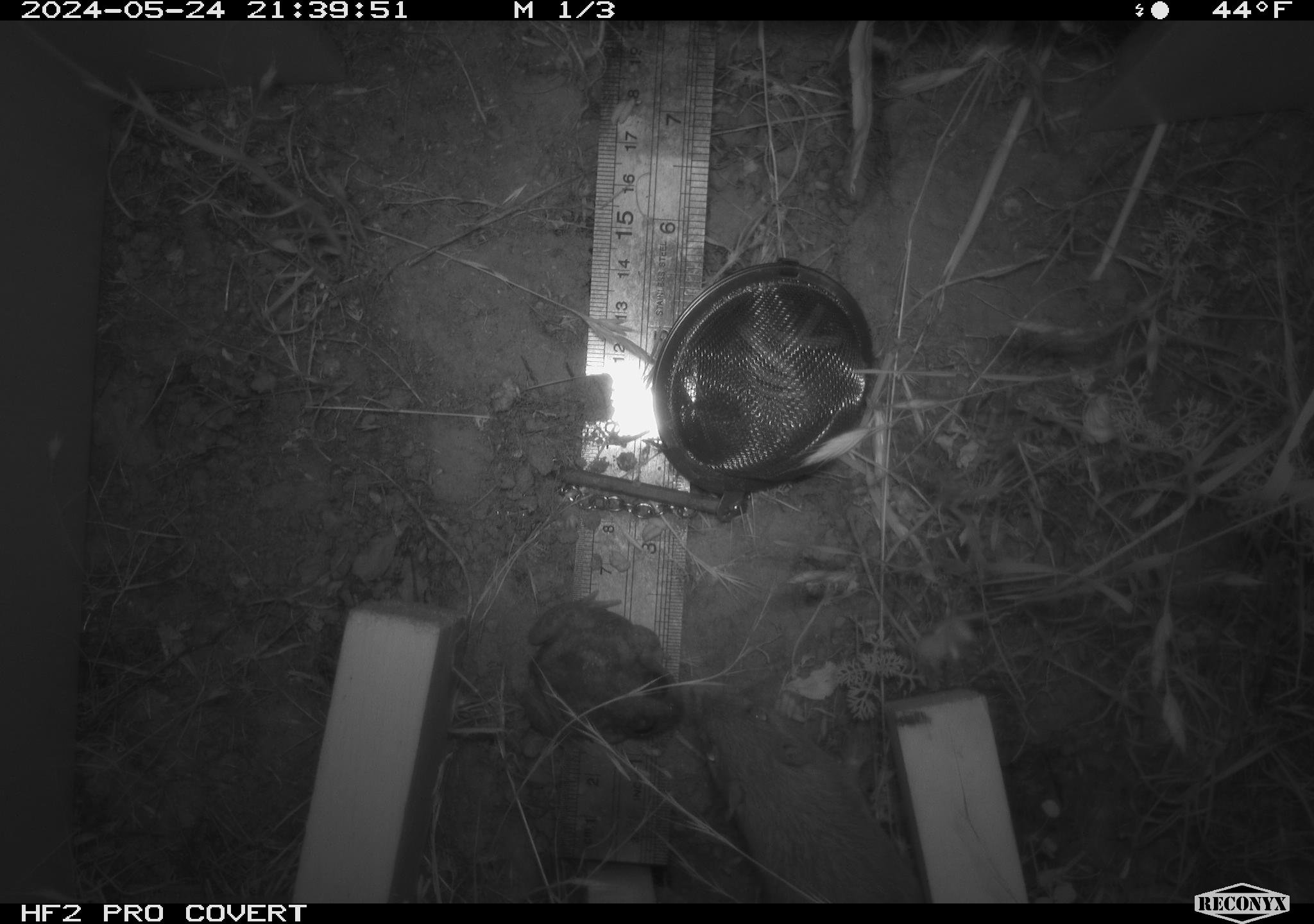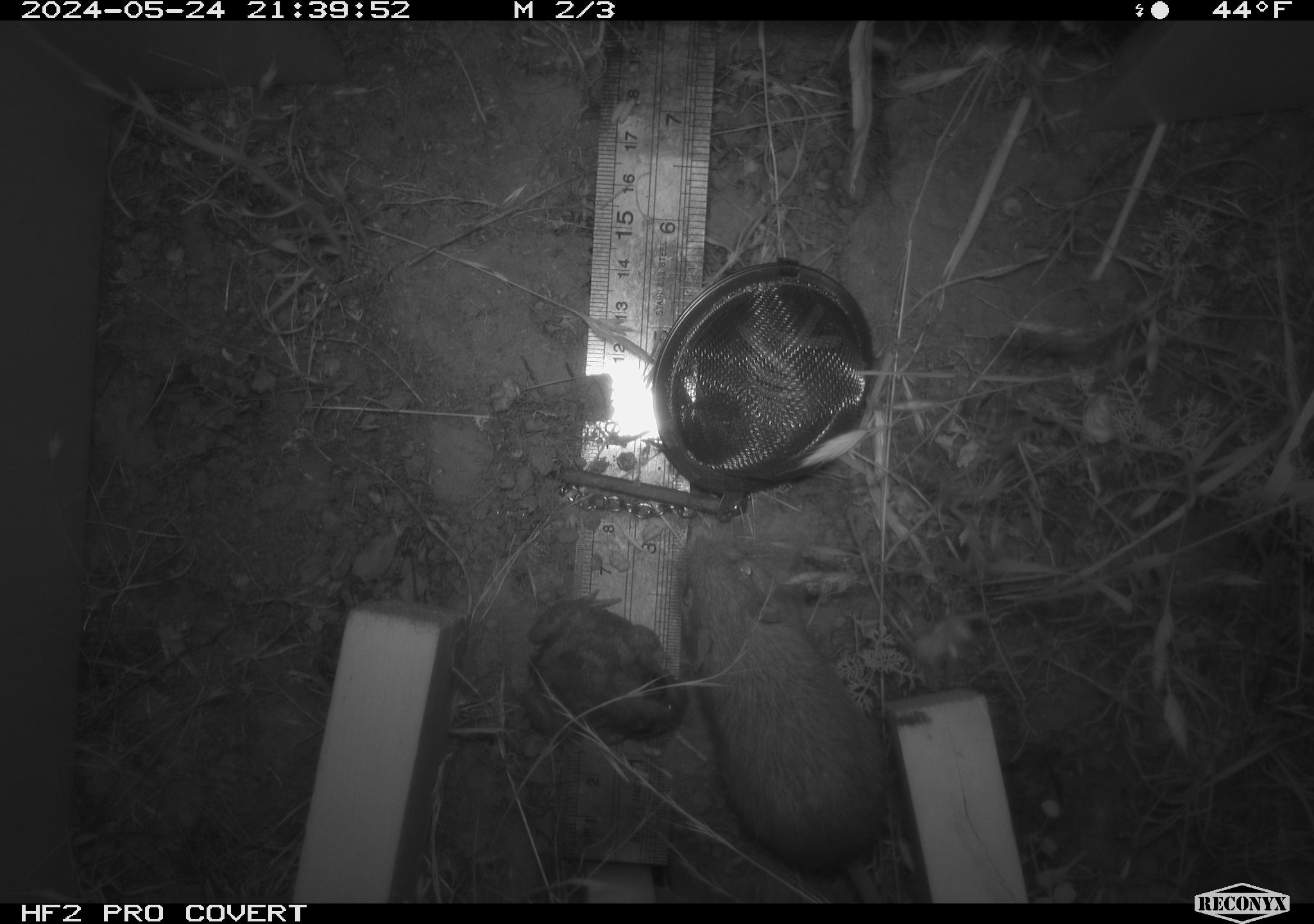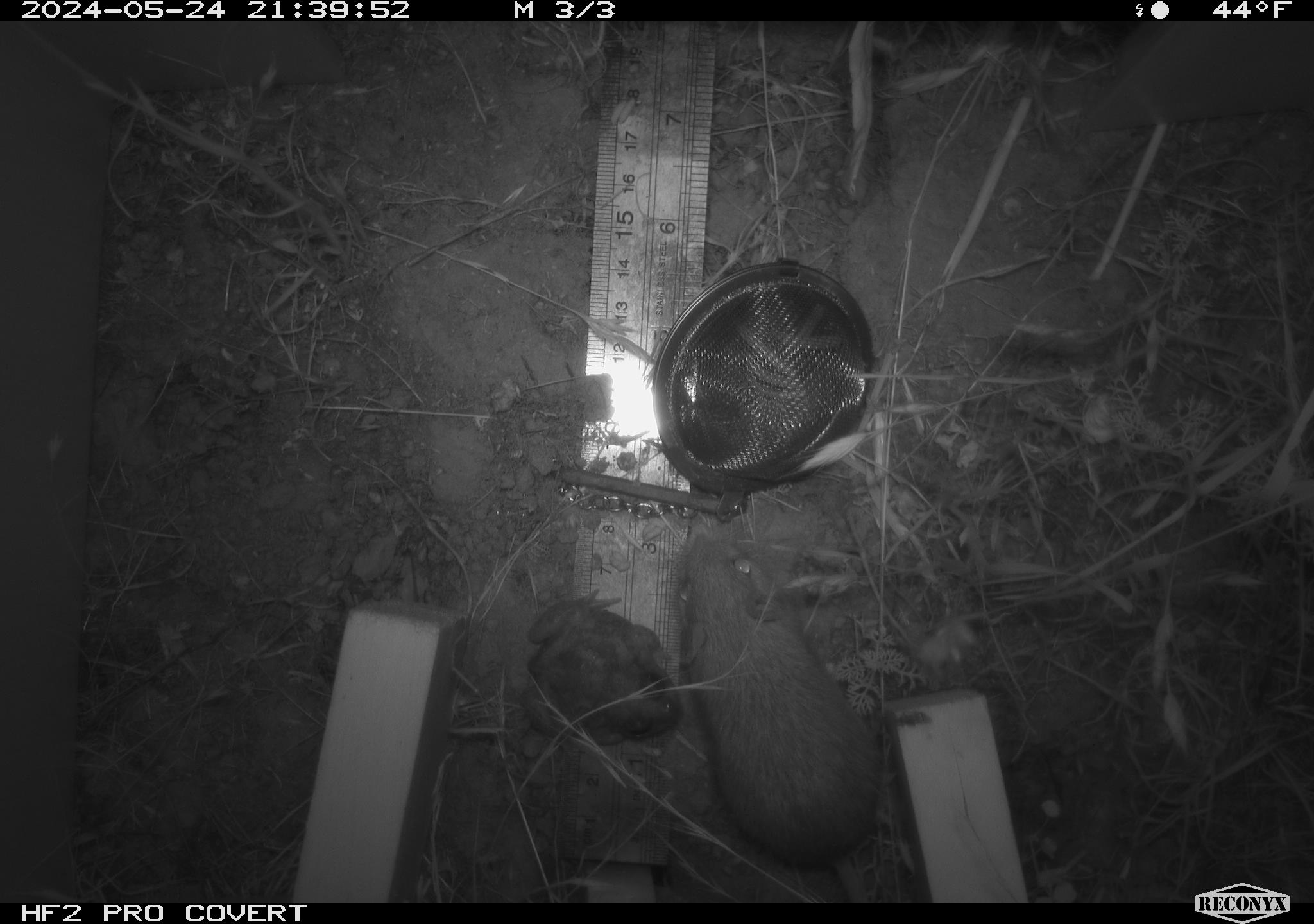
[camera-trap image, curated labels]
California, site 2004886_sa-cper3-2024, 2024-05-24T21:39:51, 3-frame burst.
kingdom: Animalia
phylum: Chordata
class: Amphibia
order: Anura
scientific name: Anura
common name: frogs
Frogs (Anura).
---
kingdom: Animalia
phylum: Chordata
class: Mammalia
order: Rodentia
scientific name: Rodentia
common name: rodent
Rodent (Rodentia).